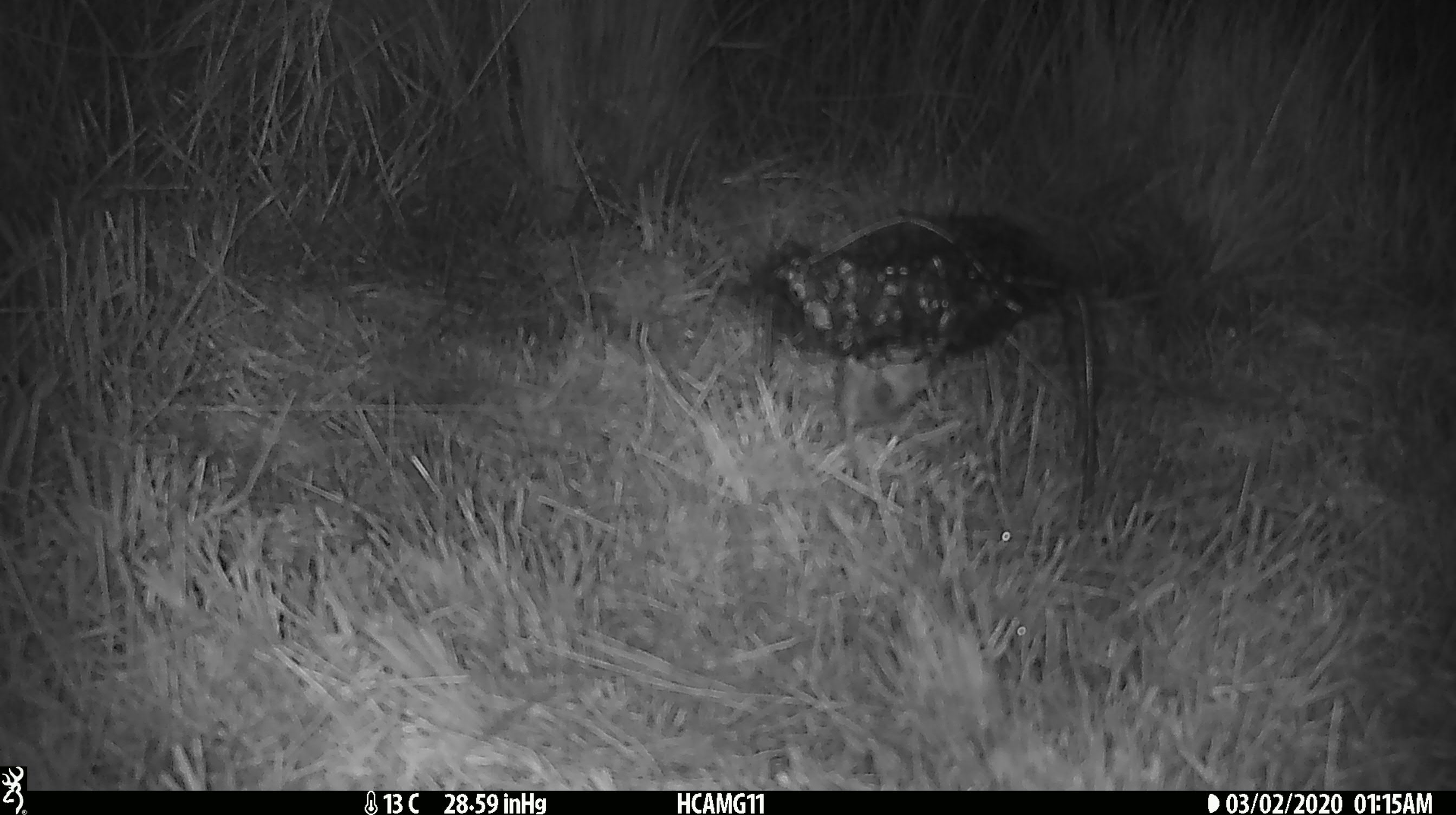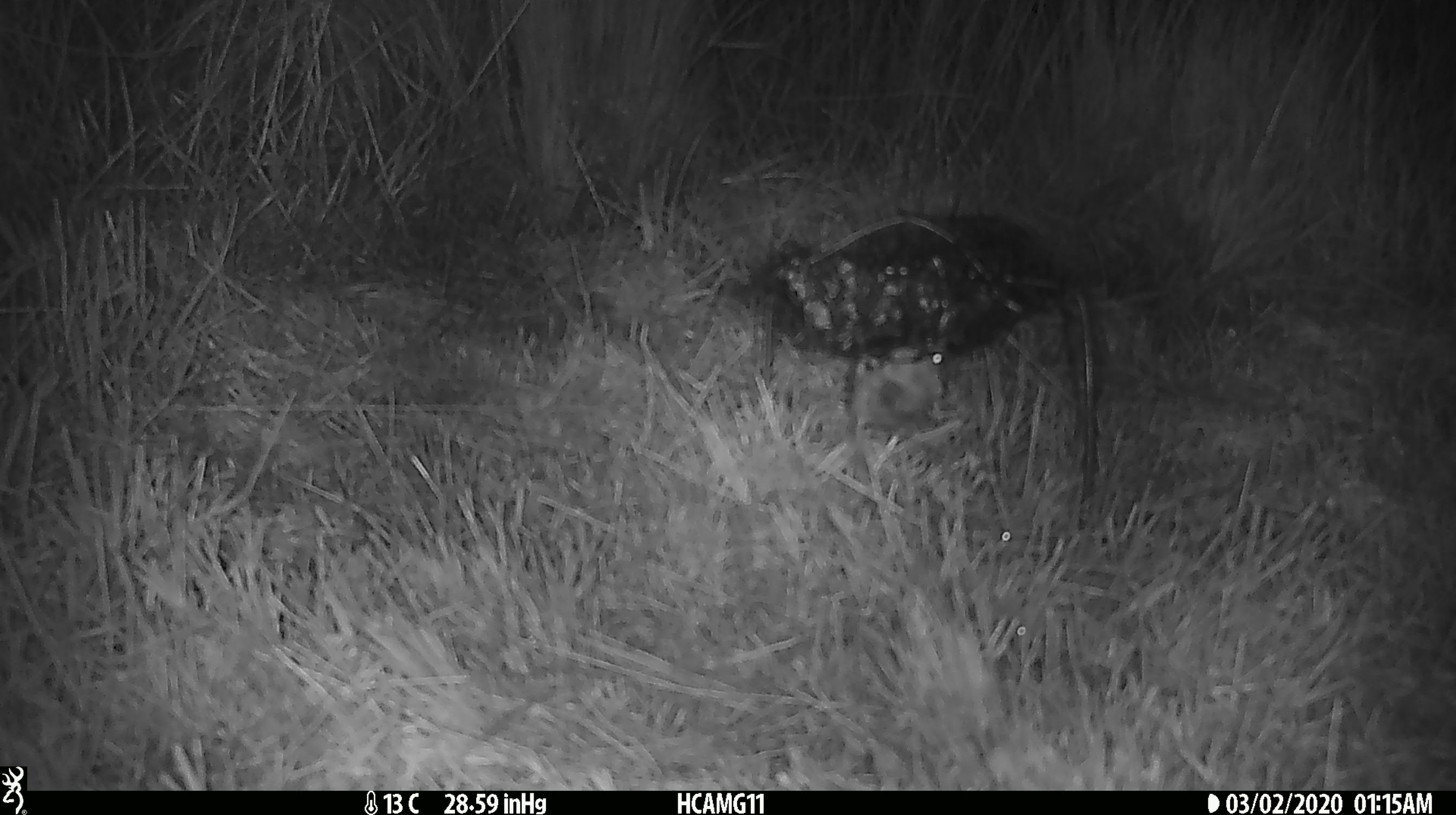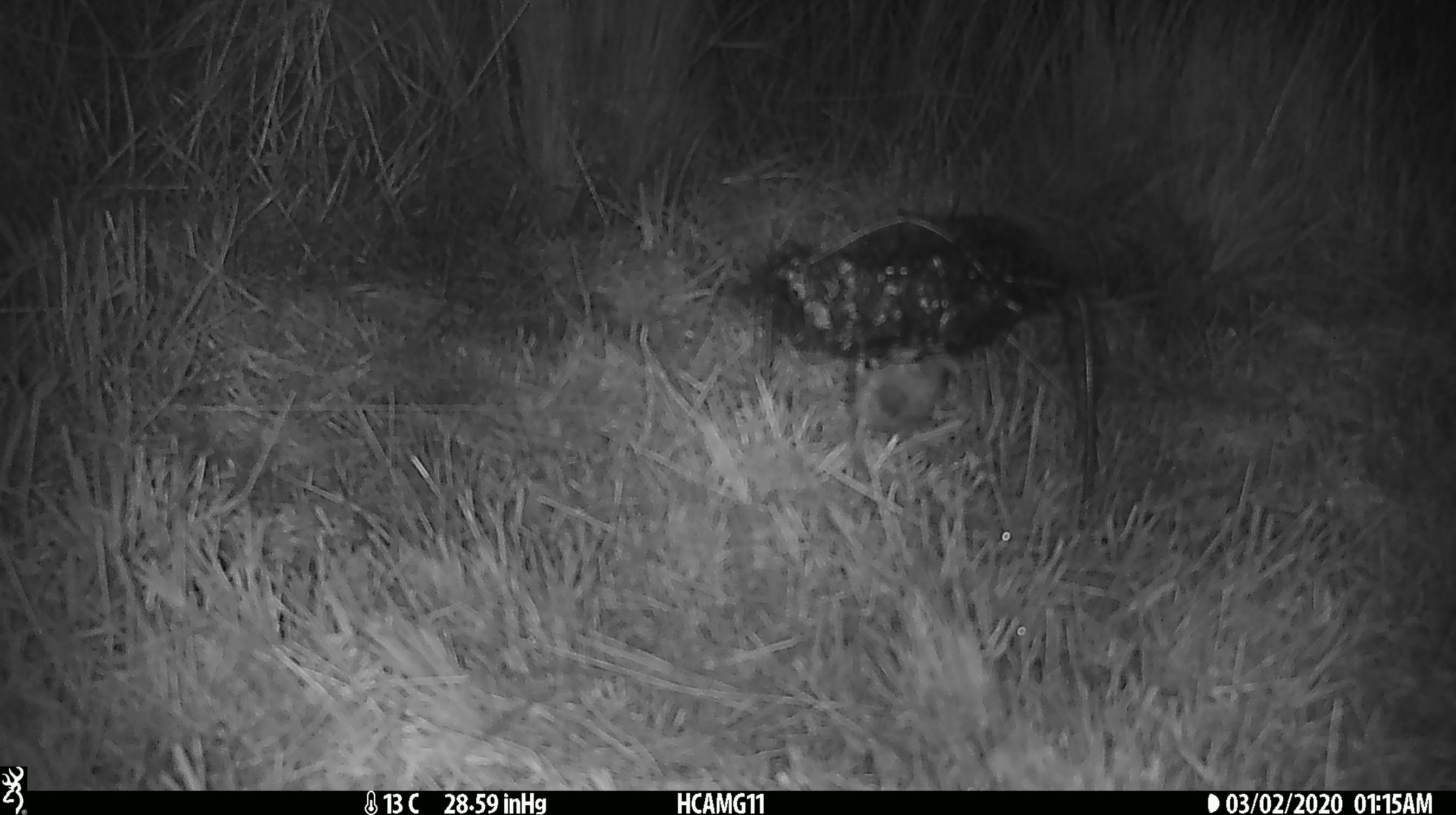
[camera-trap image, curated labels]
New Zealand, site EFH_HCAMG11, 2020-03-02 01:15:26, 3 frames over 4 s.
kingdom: Animalia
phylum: Chordata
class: Mammalia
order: Rodentia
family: Muridae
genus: Mus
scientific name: Mus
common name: mouse